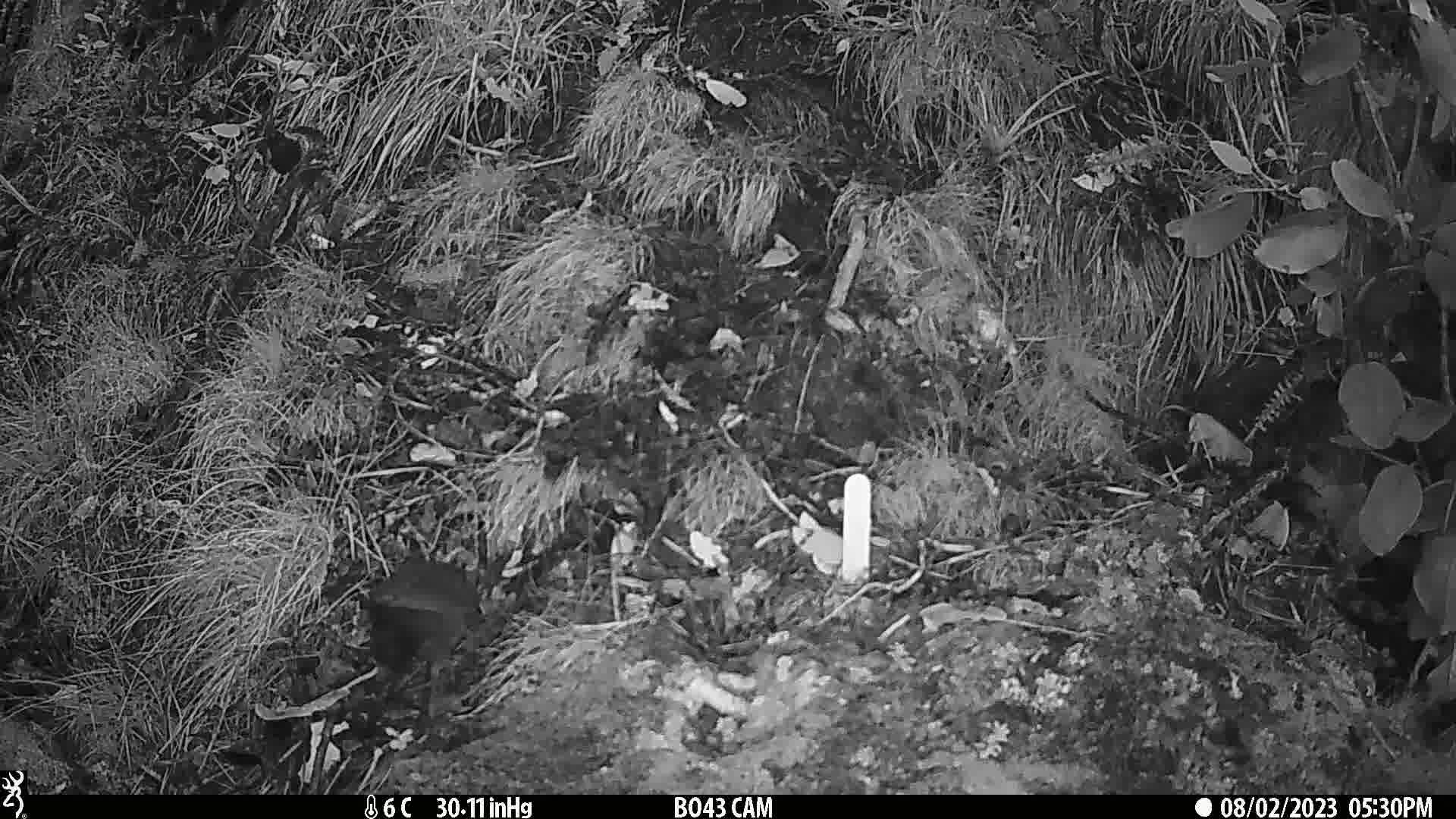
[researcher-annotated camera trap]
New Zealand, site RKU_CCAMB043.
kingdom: Animalia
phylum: Chordata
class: Aves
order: Passeriformes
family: Turdidae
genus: Turdus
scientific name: Turdus merula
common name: eurasian blackbird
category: blackbird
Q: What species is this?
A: Blackbird (eurasian blackbird) (Turdus merula).